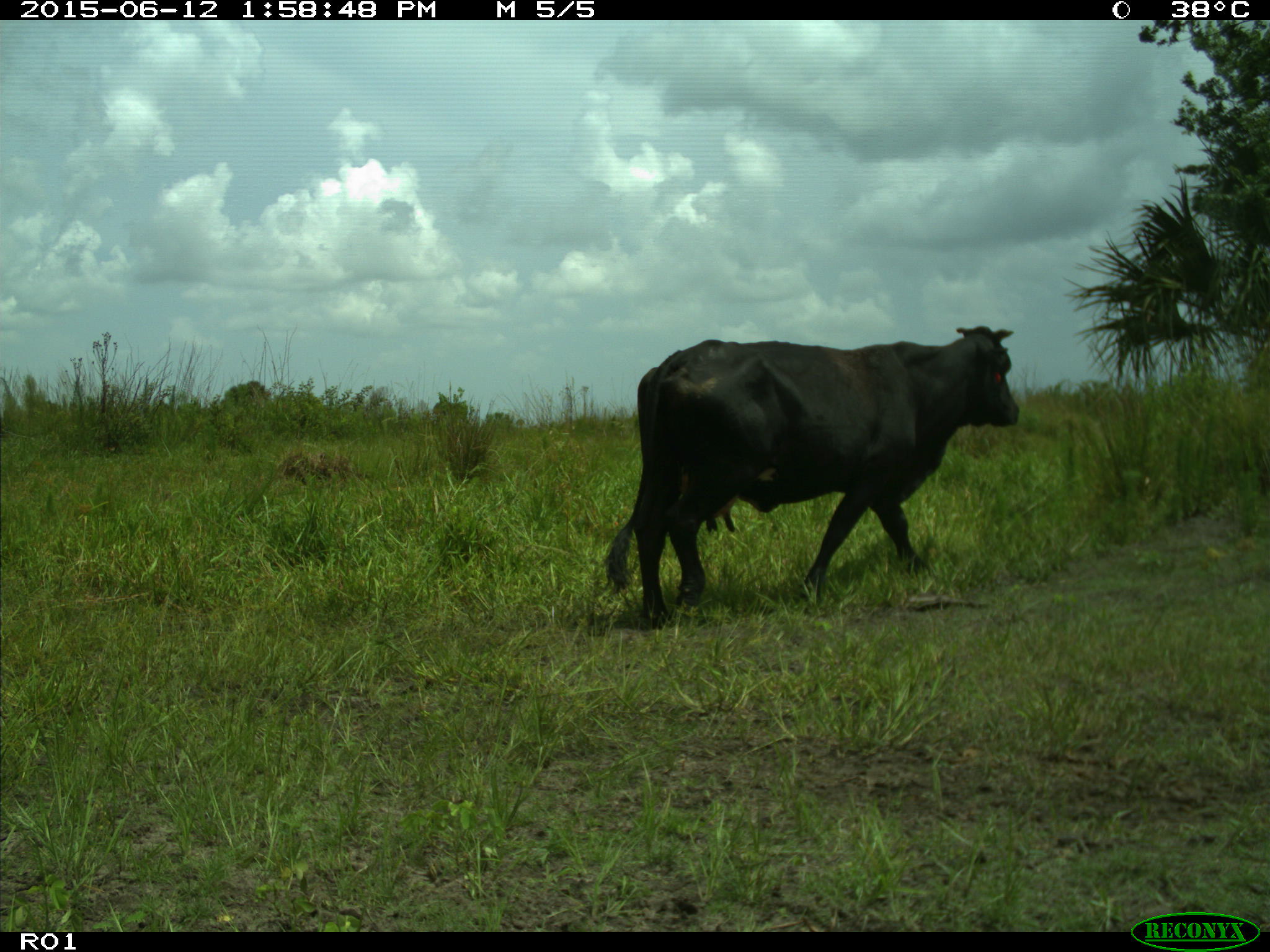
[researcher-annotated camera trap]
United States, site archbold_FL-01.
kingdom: Animalia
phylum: Chordata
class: Mammalia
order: Artiodactyla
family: Bovidae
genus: Bos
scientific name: Bos taurus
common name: domestic cow